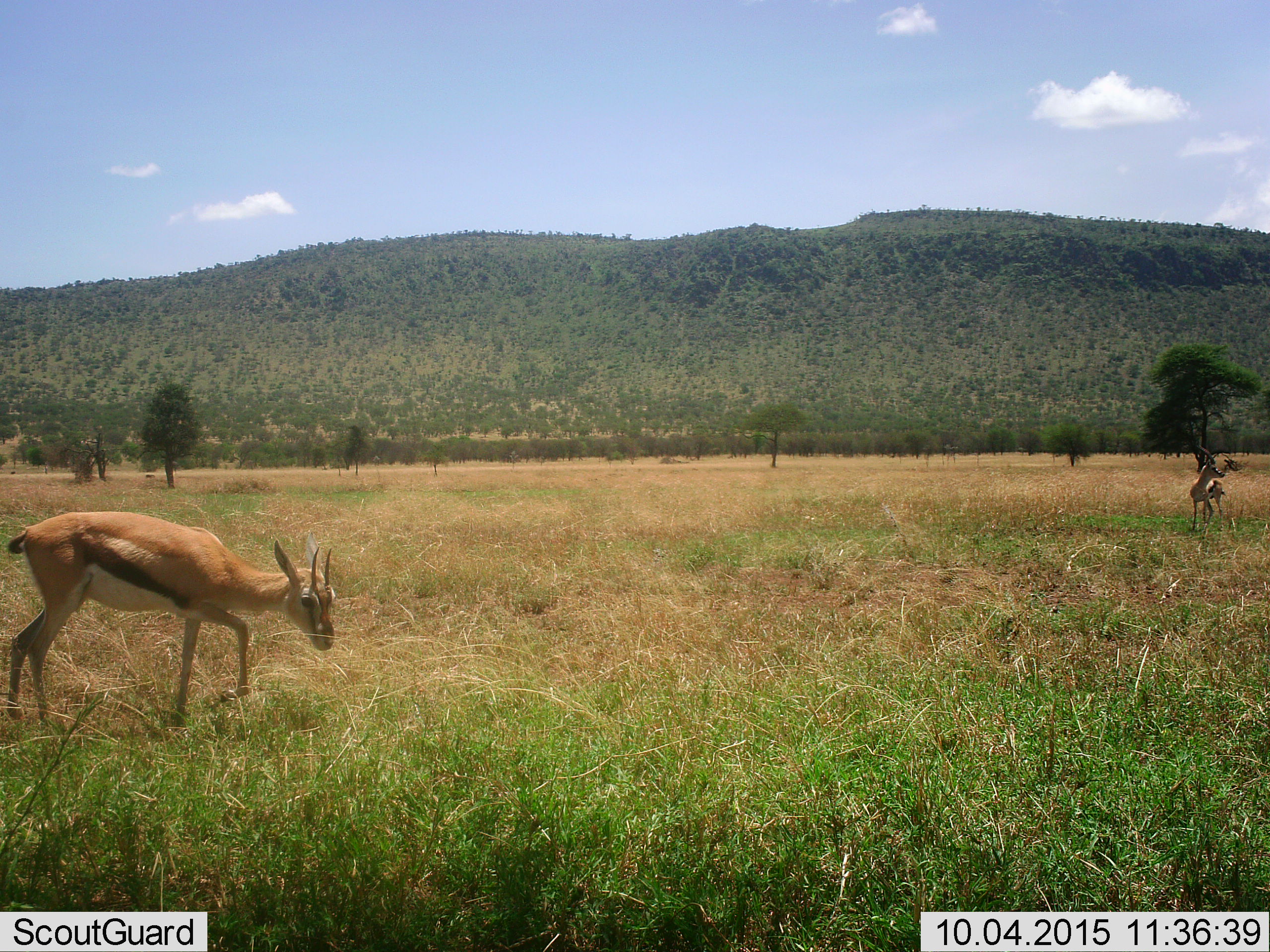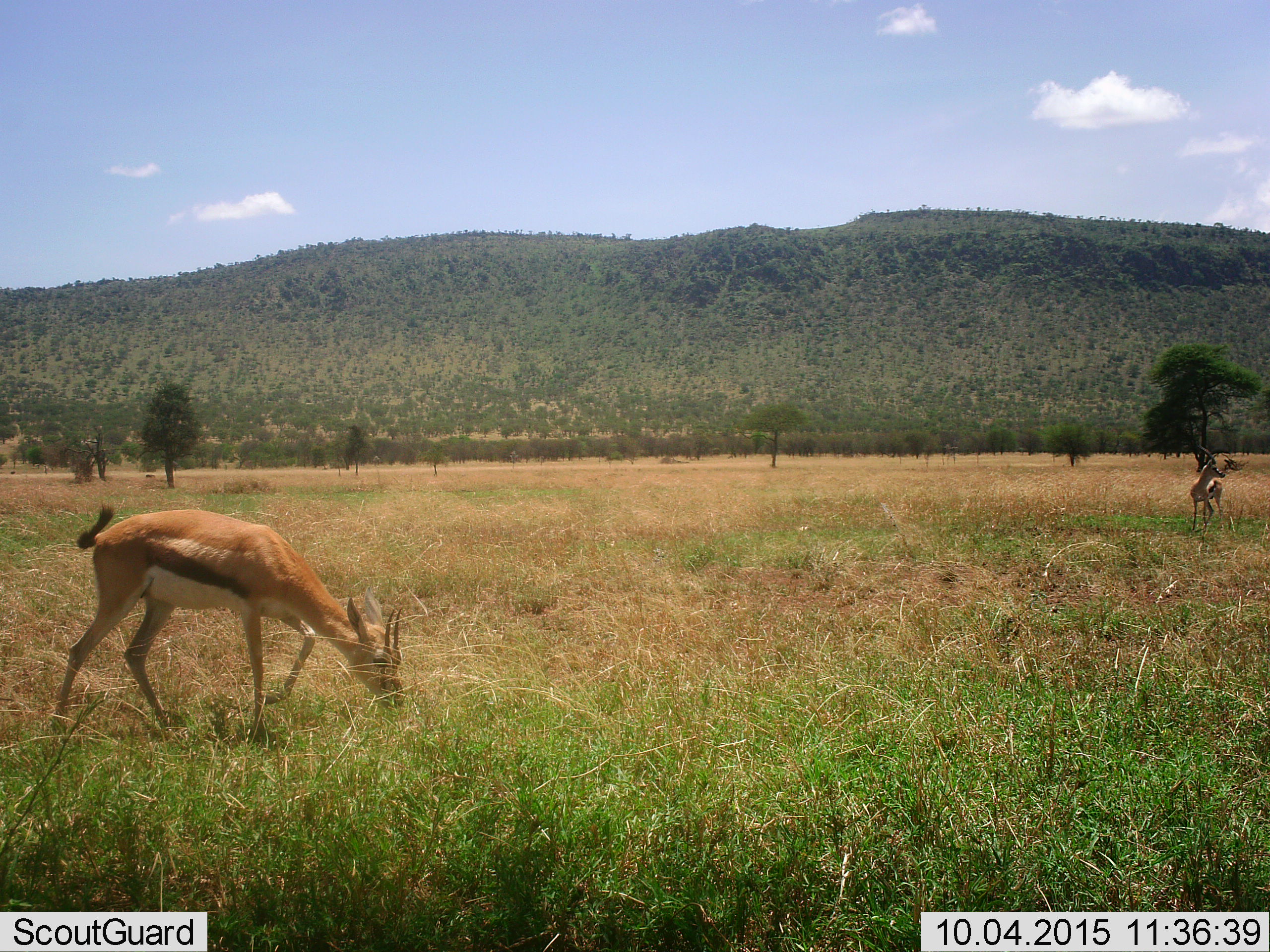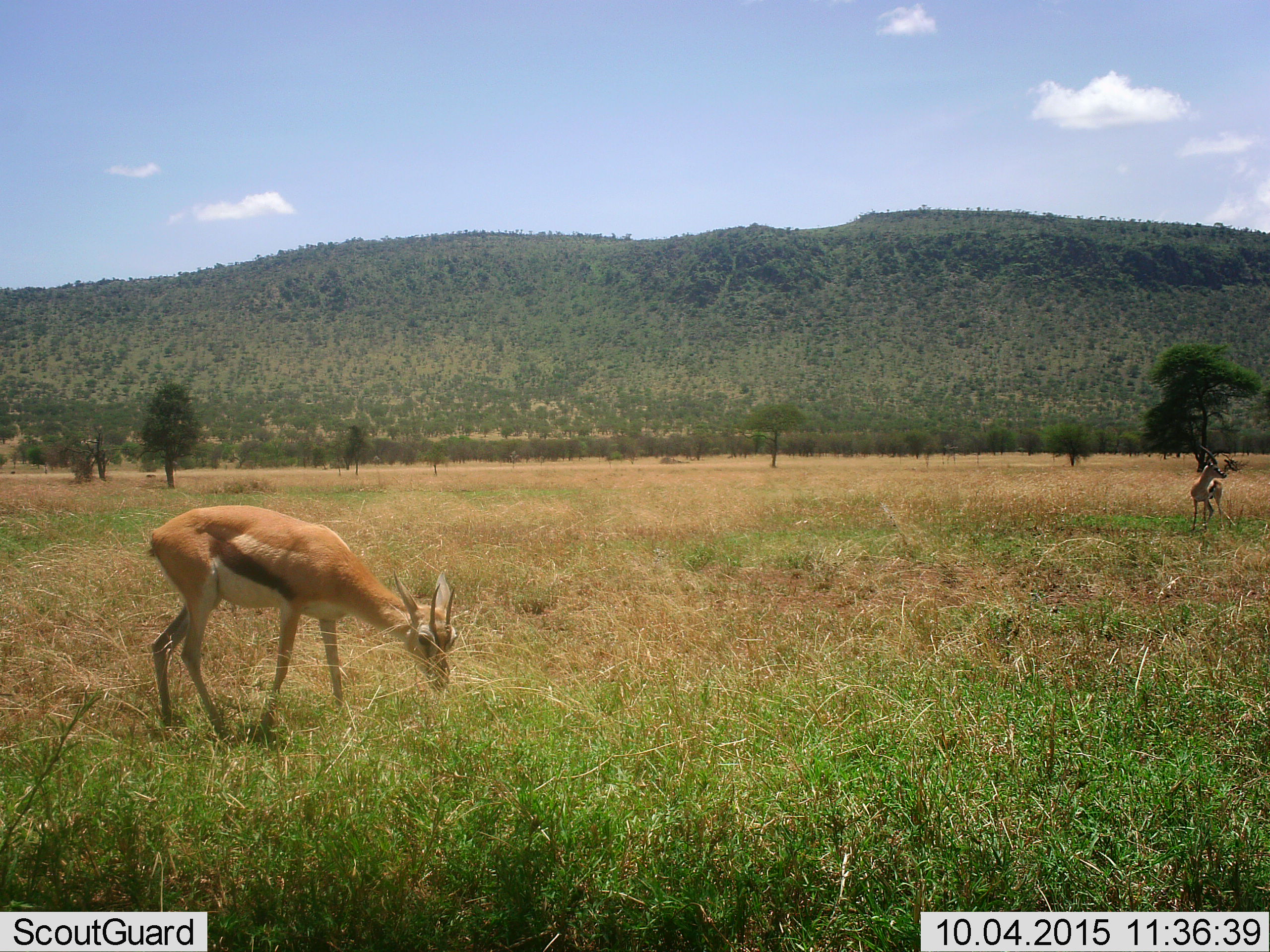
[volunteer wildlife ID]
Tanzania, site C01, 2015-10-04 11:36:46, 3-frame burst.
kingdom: Animalia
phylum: Chordata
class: Mammalia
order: Artiodactyla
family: Bovidae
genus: Eudorcas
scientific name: Eudorcas thomsonii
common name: thomson's gazelle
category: gazellethomsons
Gazellethomsons (thomson's gazelle) (Eudorcas thomsonii), count 2. Behavior (volunteer vote fractions): standing 44%, resting 6%, moving 44%, interacting 0%. Young present (vote fraction): 0%. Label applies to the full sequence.